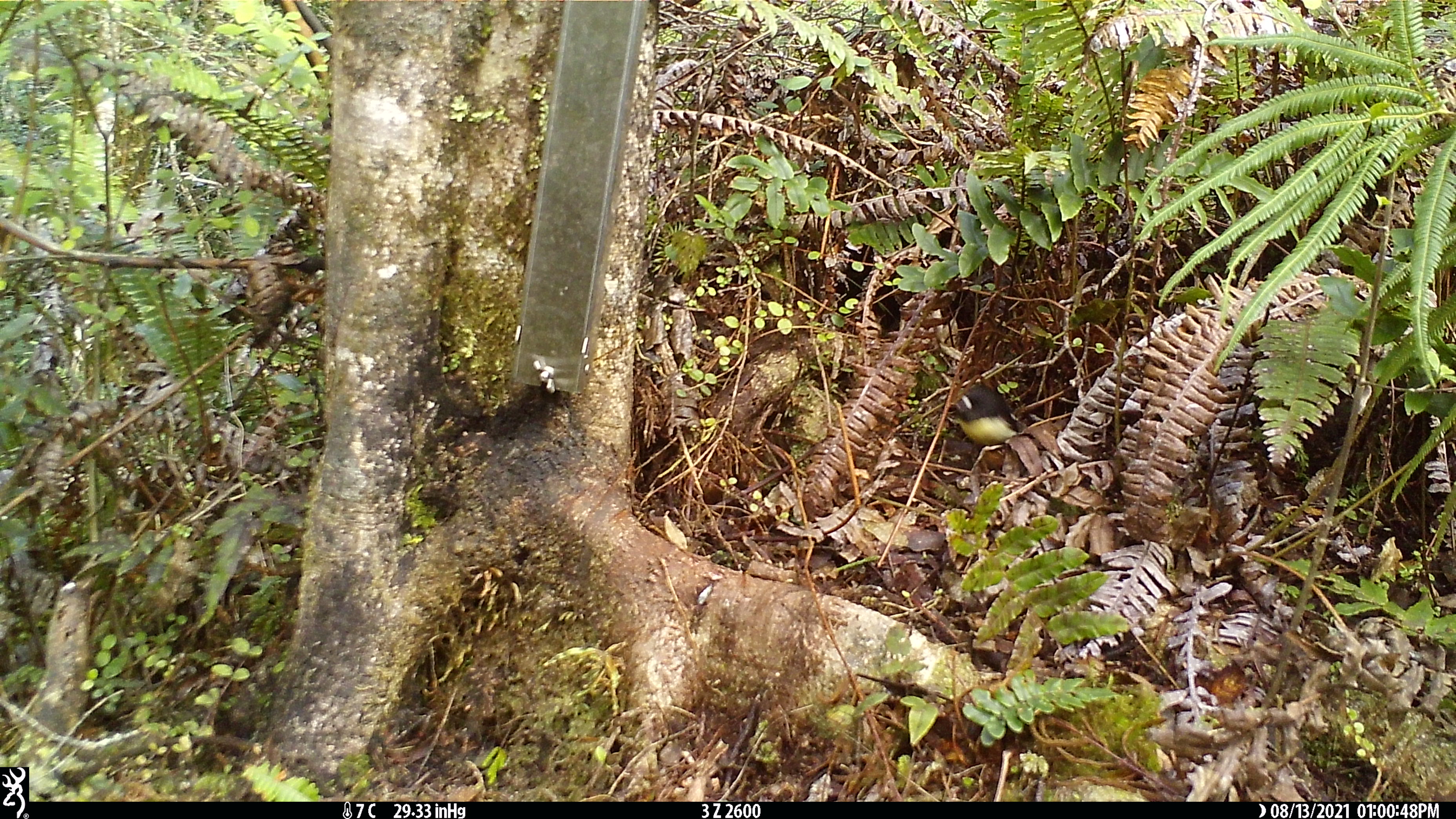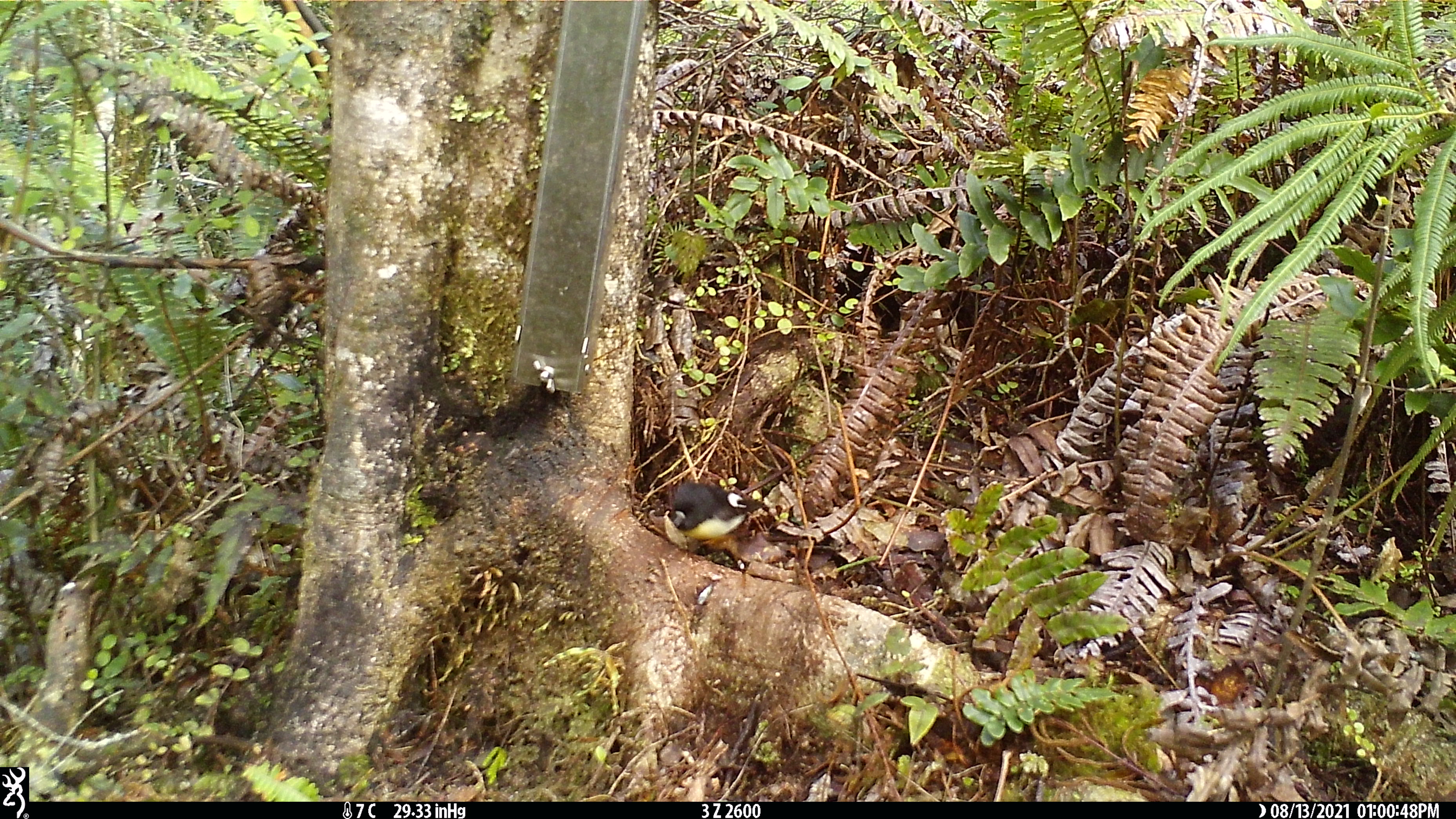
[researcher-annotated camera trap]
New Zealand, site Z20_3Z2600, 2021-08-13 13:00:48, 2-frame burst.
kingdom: Animalia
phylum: Chordata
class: Aves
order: Passeriformes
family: Petroicidae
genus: Petroica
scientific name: Petroica macrocephala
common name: tomtit